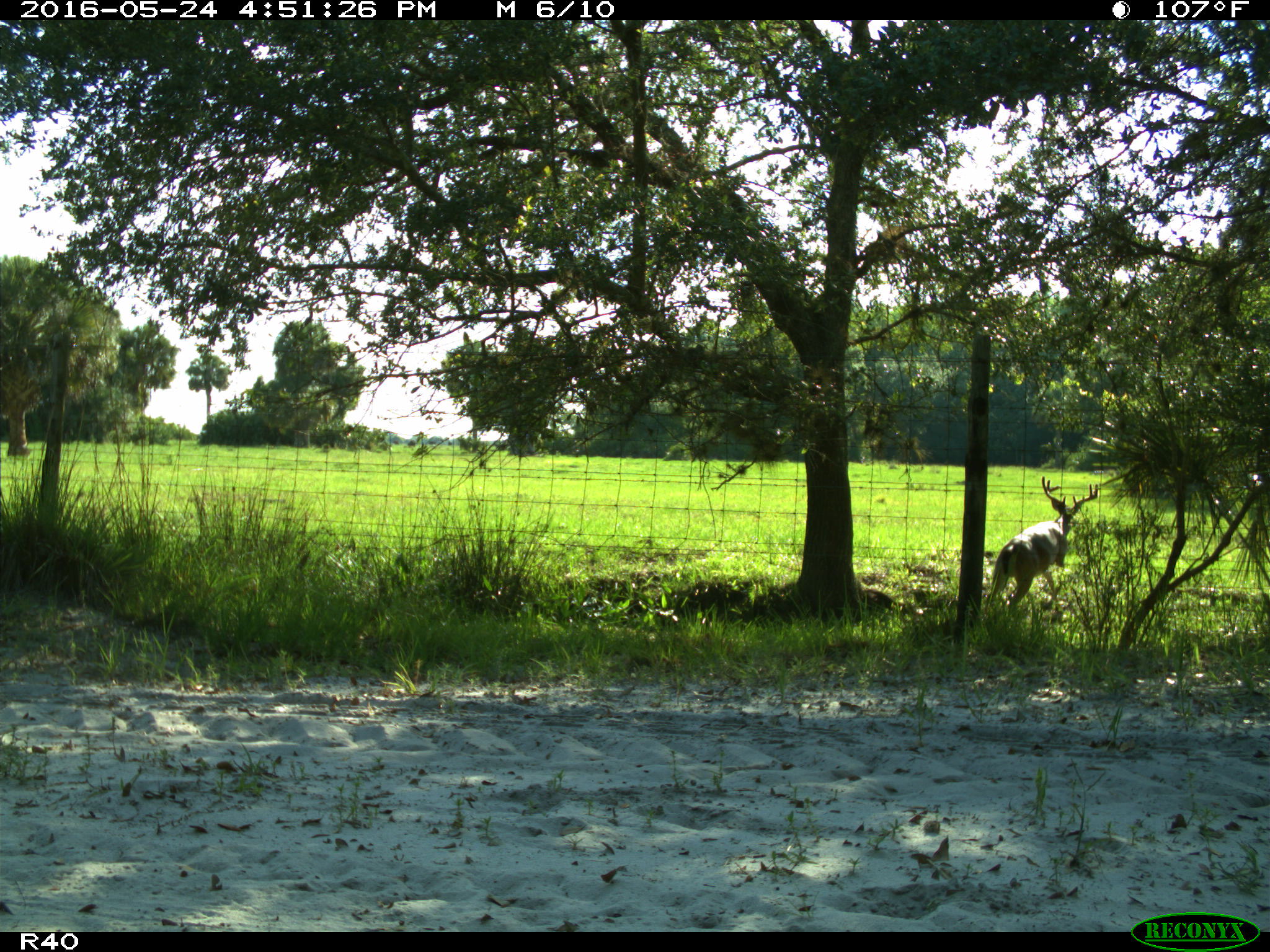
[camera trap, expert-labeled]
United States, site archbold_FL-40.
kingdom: Animalia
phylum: Chordata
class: Mammalia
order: Artiodactyla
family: Cervidae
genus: Odocoileus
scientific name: Odocoileus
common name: deer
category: unidentified deer